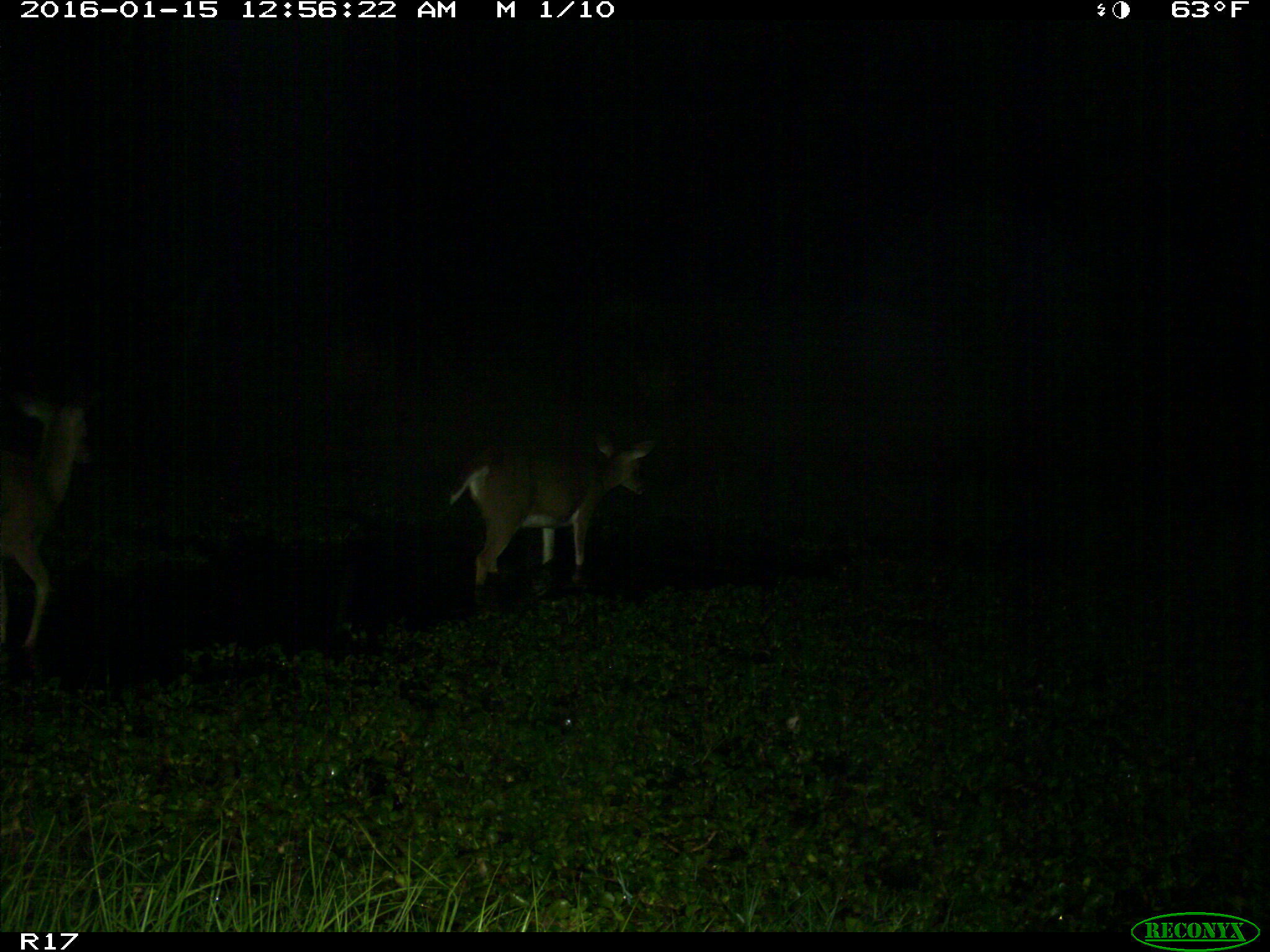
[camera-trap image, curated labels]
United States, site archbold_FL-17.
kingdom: Animalia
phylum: Chordata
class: Mammalia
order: Artiodactyla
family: Cervidae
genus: Odocoileus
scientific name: Odocoileus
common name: deer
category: unidentified deer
Unidentified deer (deer) (Odocoileus).